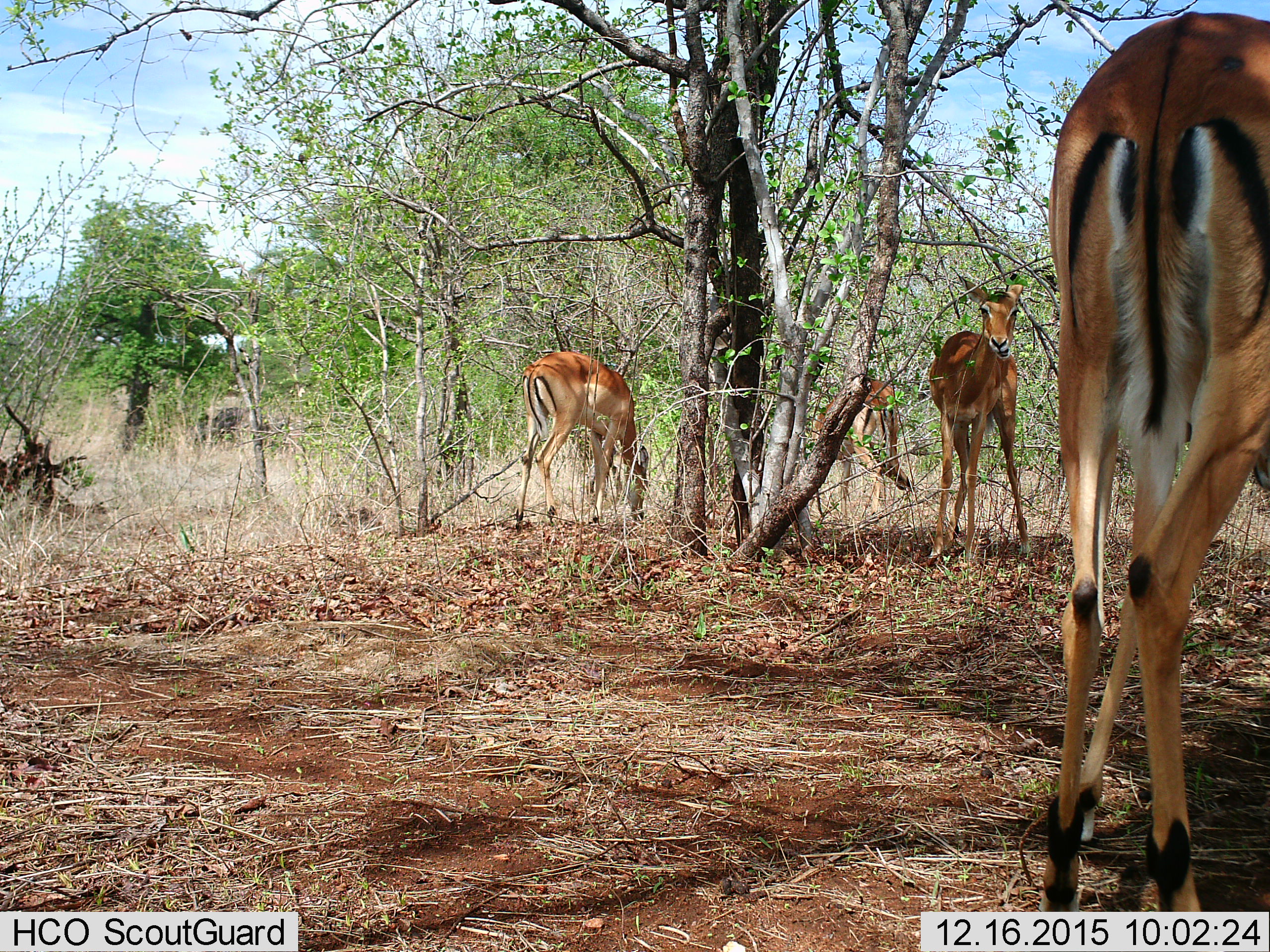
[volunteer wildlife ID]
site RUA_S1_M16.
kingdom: Animalia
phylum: Chordata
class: Mammalia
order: Artiodactyla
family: Bovidae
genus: Aepyceros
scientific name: Aepyceros melampus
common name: impala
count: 4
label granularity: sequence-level